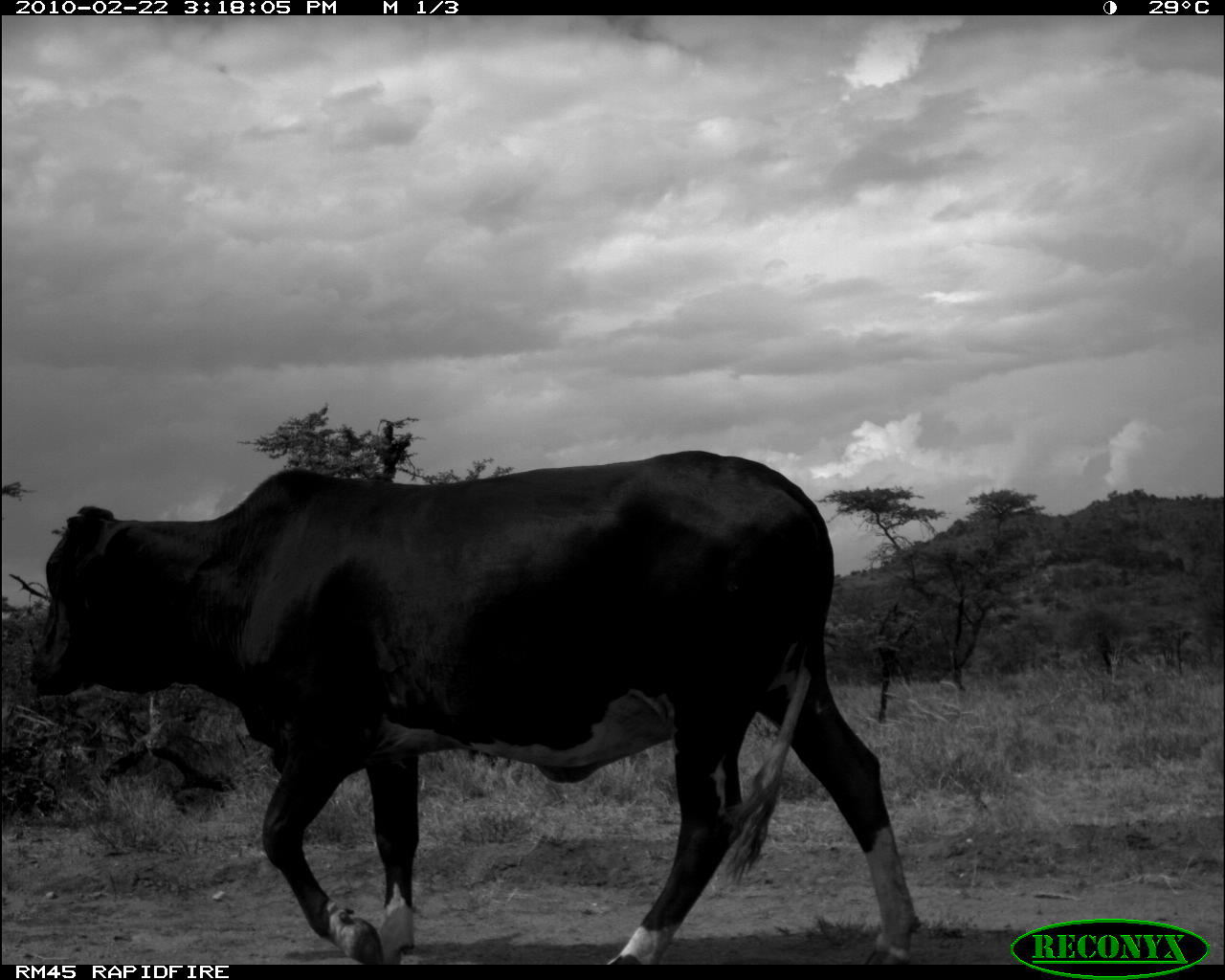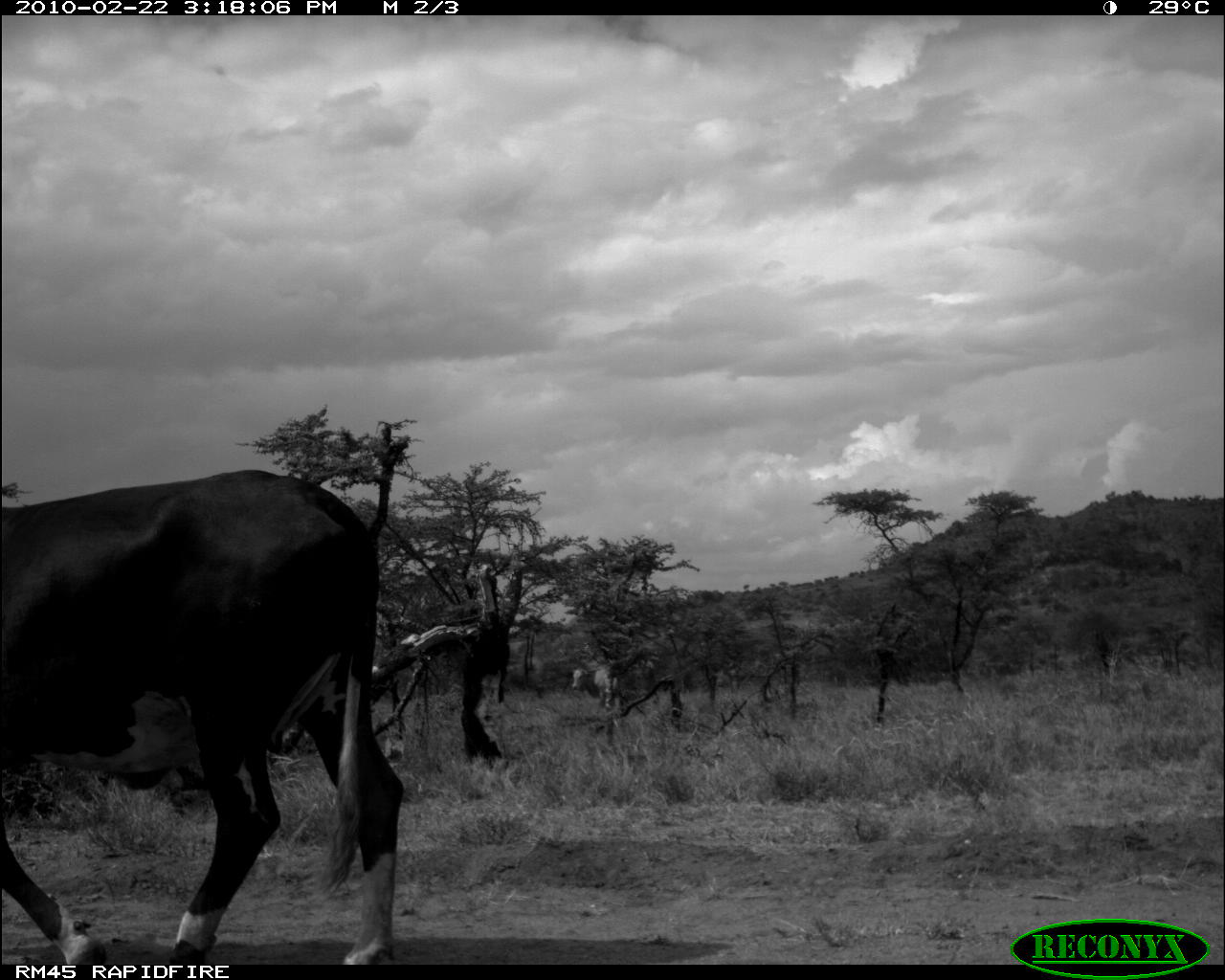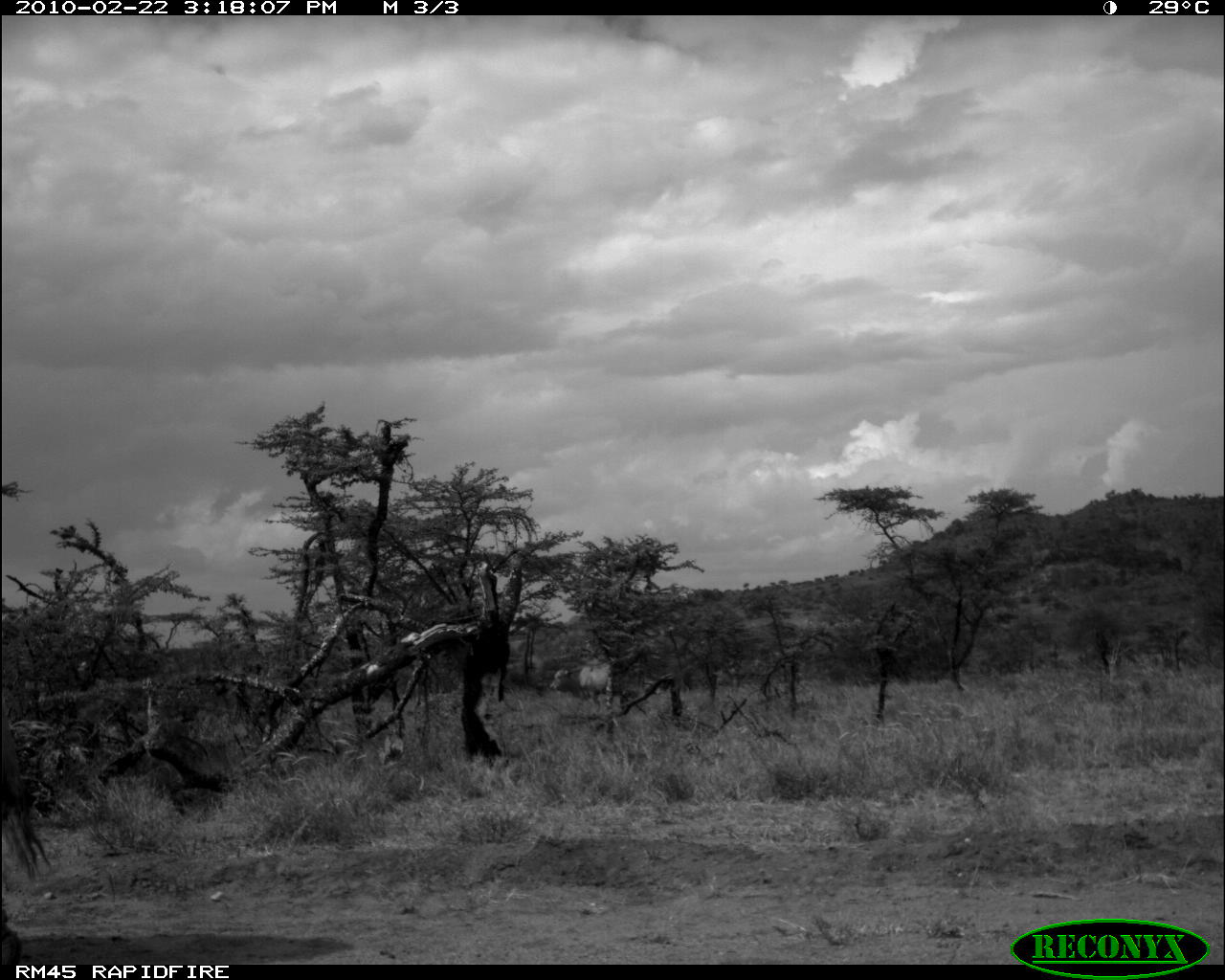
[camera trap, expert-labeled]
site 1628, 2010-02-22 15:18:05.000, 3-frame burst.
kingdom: Animalia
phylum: Chordata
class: Mammalia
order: Artiodactyla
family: Bovidae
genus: Bos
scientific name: Bos taurus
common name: domestic cattle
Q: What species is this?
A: Bos taurus (domestic cattle).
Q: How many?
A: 1.